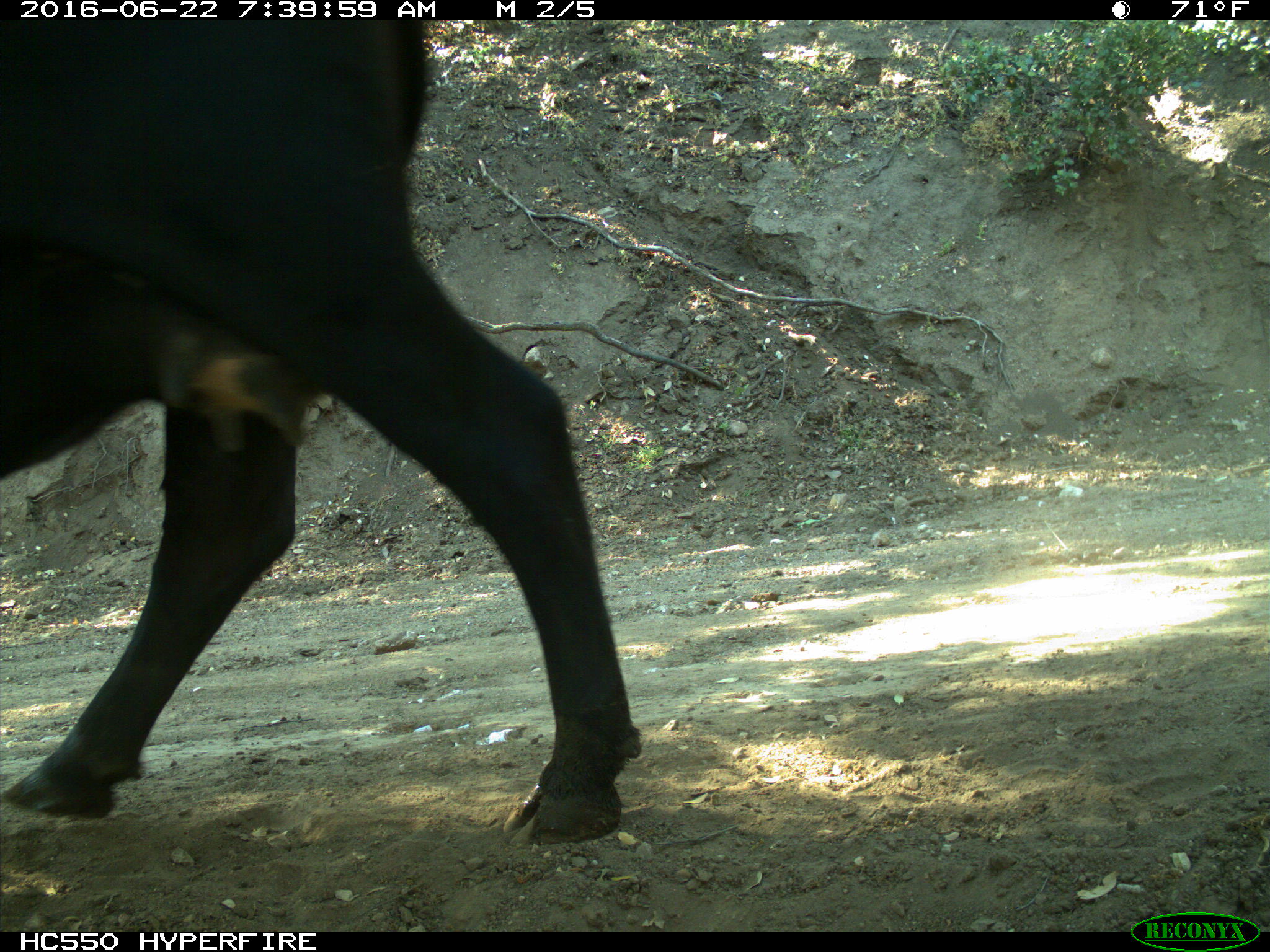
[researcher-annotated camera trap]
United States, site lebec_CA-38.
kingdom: Animalia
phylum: Chordata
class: Mammalia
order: Artiodactyla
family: Bovidae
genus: Bos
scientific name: Bos taurus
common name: domestic cow